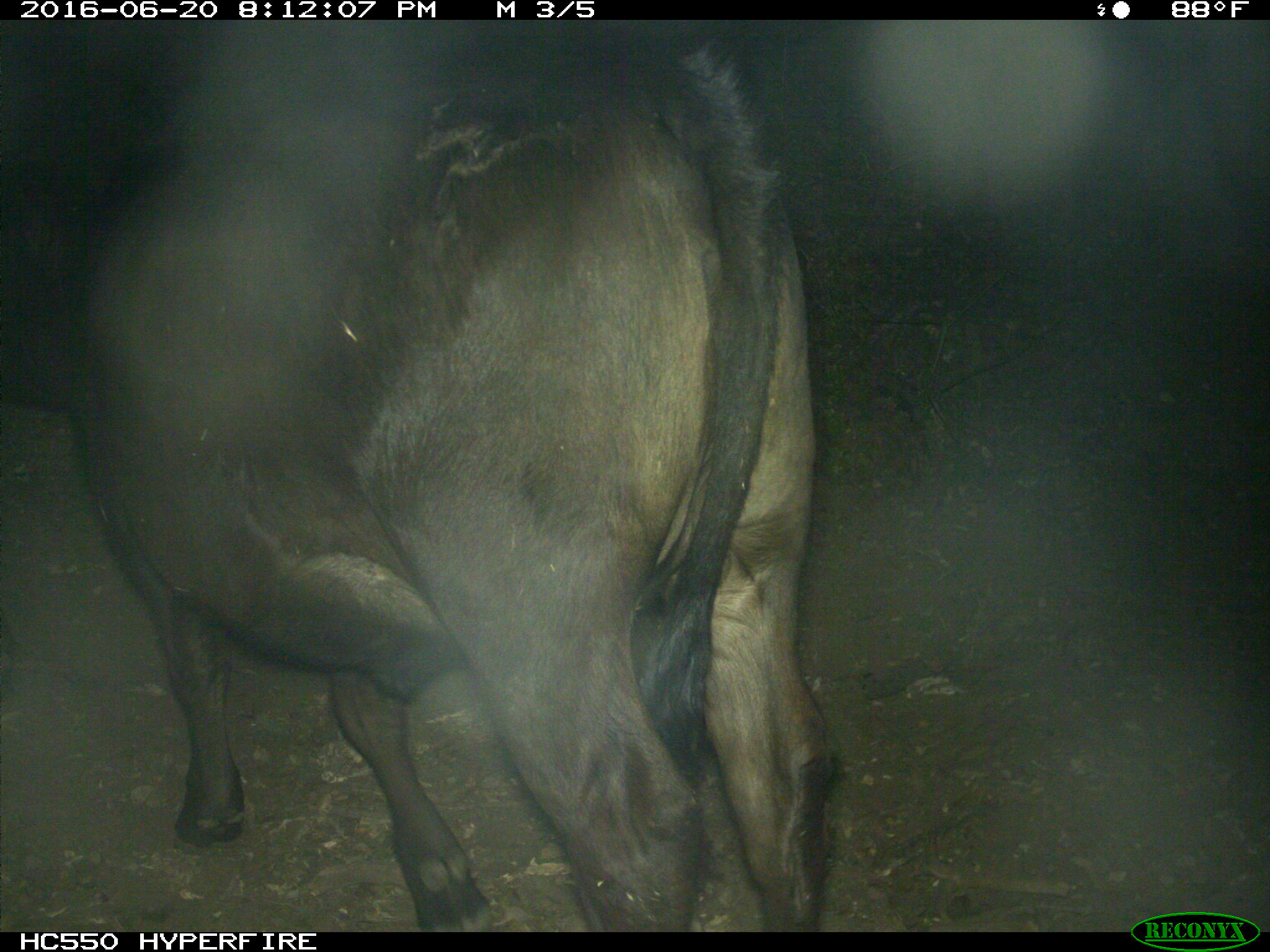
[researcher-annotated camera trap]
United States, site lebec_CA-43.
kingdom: Animalia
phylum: Chordata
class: Mammalia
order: Artiodactyla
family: Bovidae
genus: Bos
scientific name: Bos taurus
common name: domestic cow